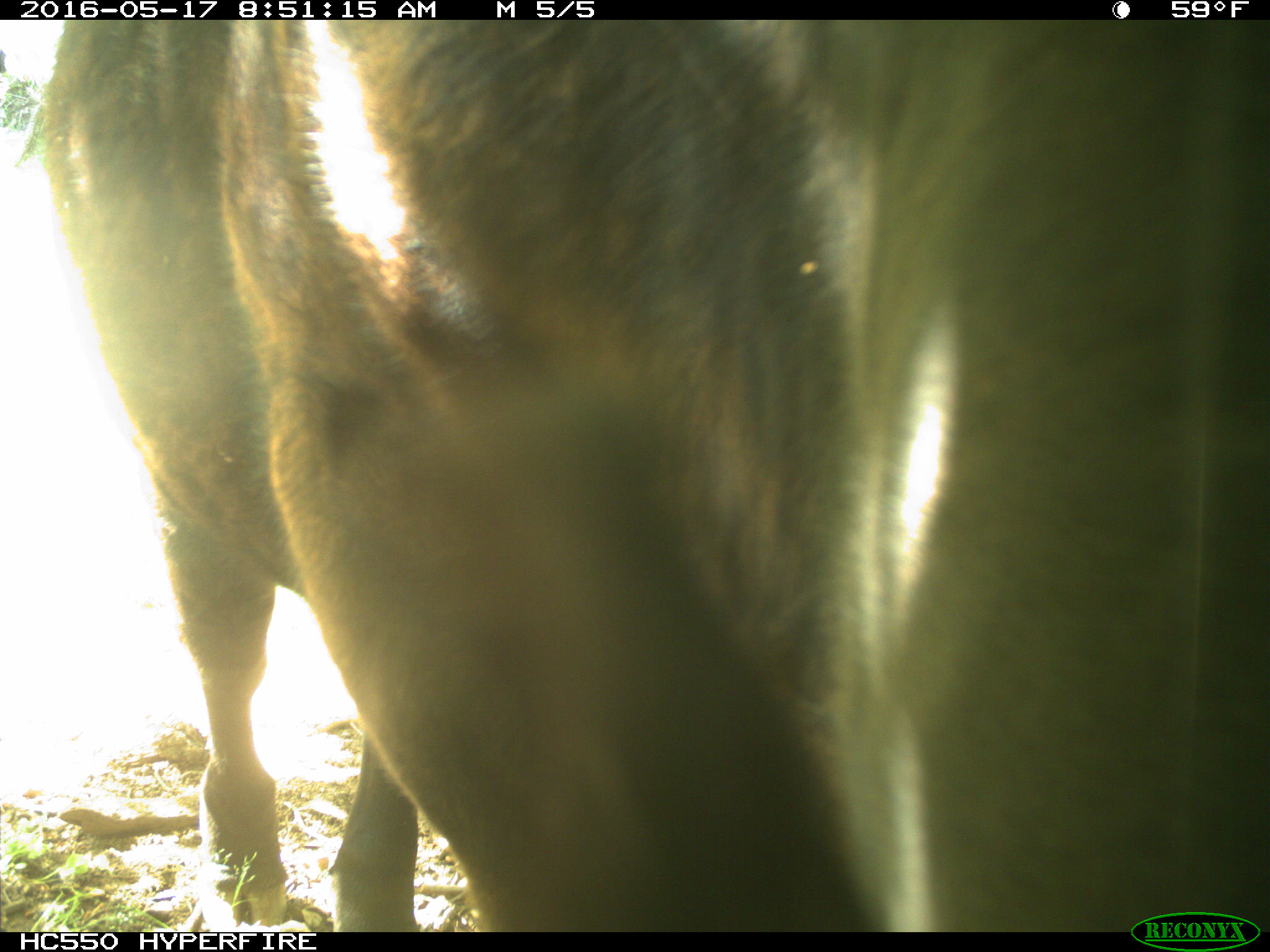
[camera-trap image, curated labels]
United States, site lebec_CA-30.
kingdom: Animalia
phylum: Chordata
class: Mammalia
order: Artiodactyla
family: Bovidae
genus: Bos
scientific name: Bos taurus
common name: domestic cow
Bos taurus (domestic cow).